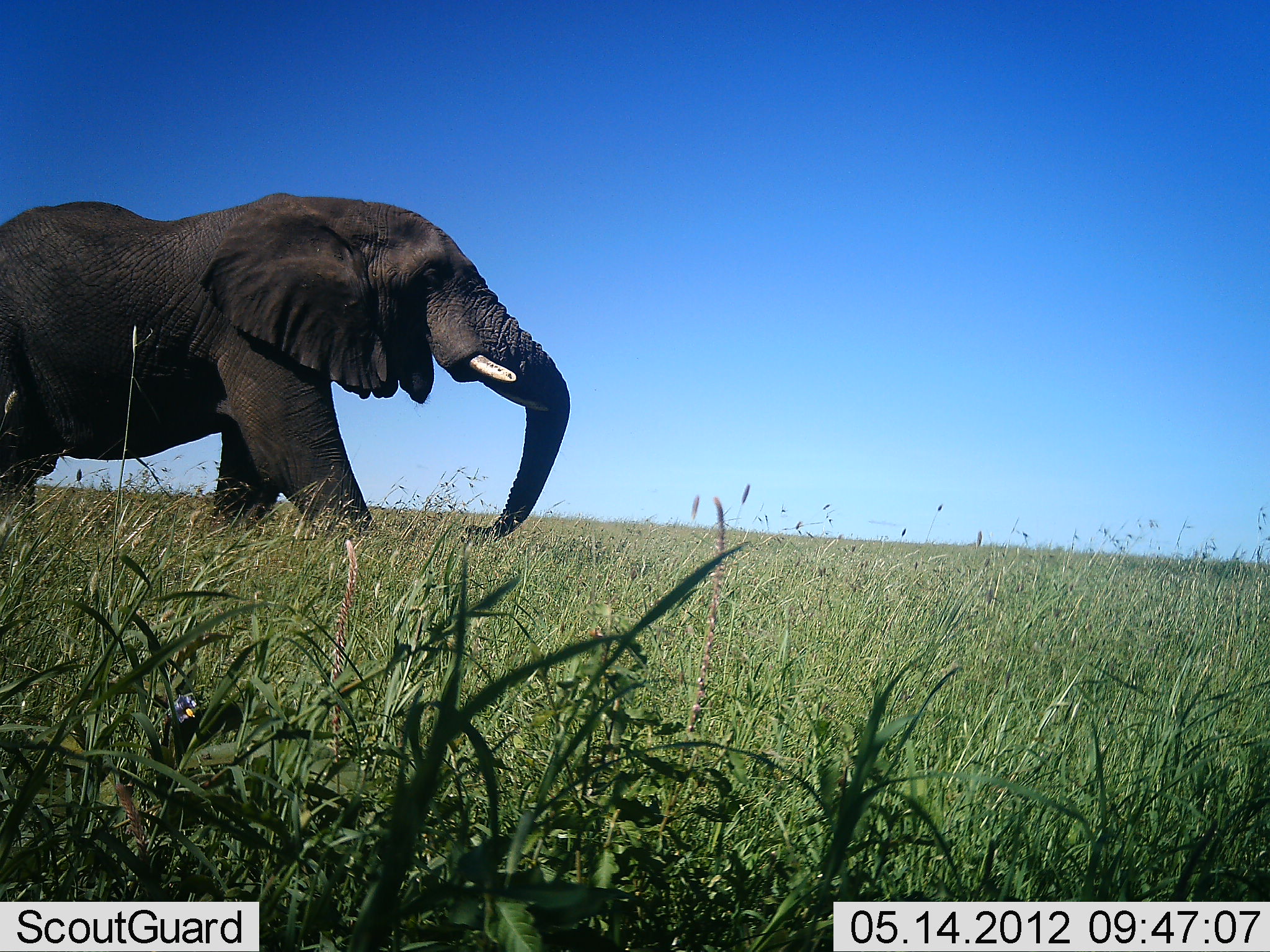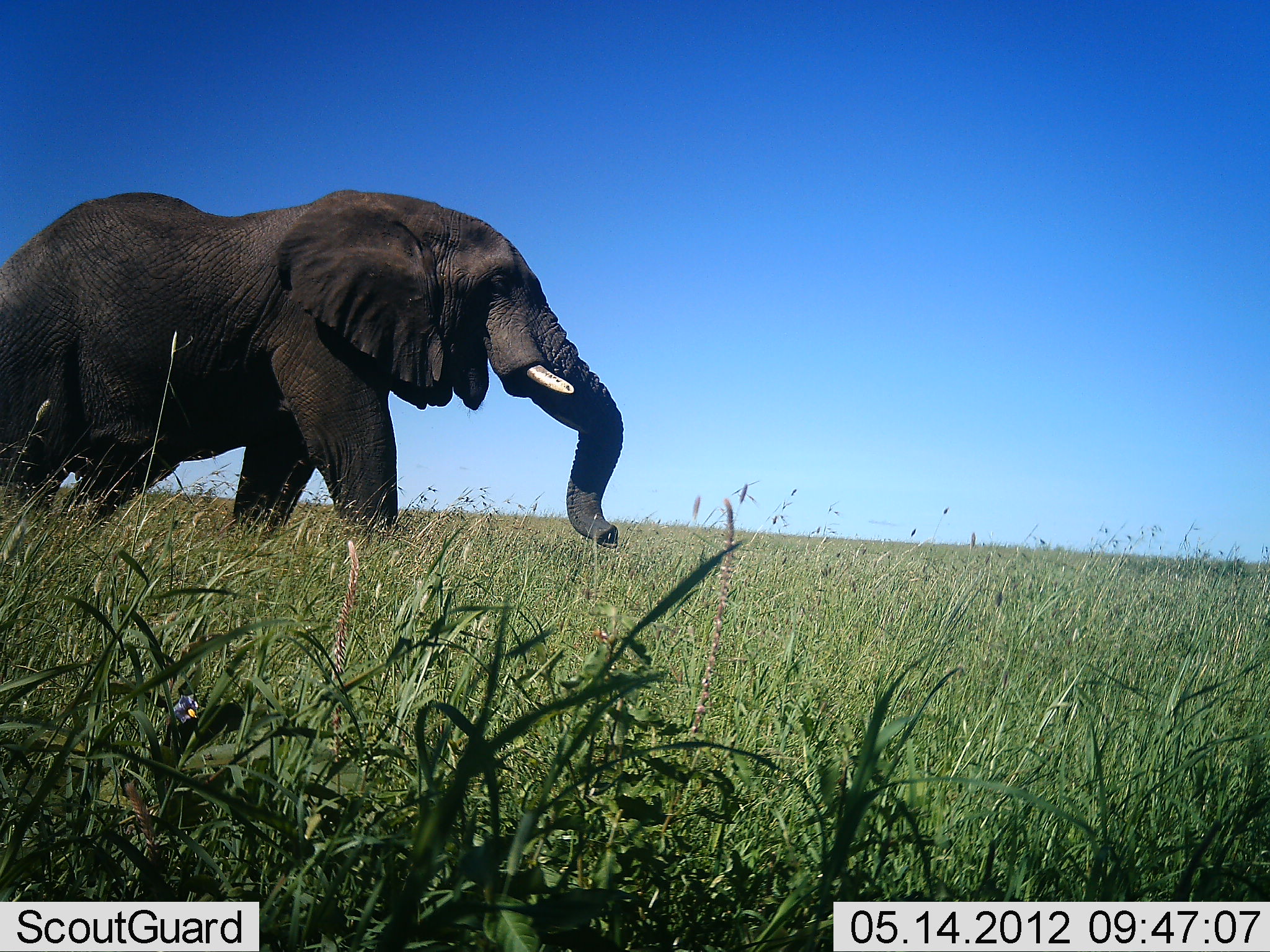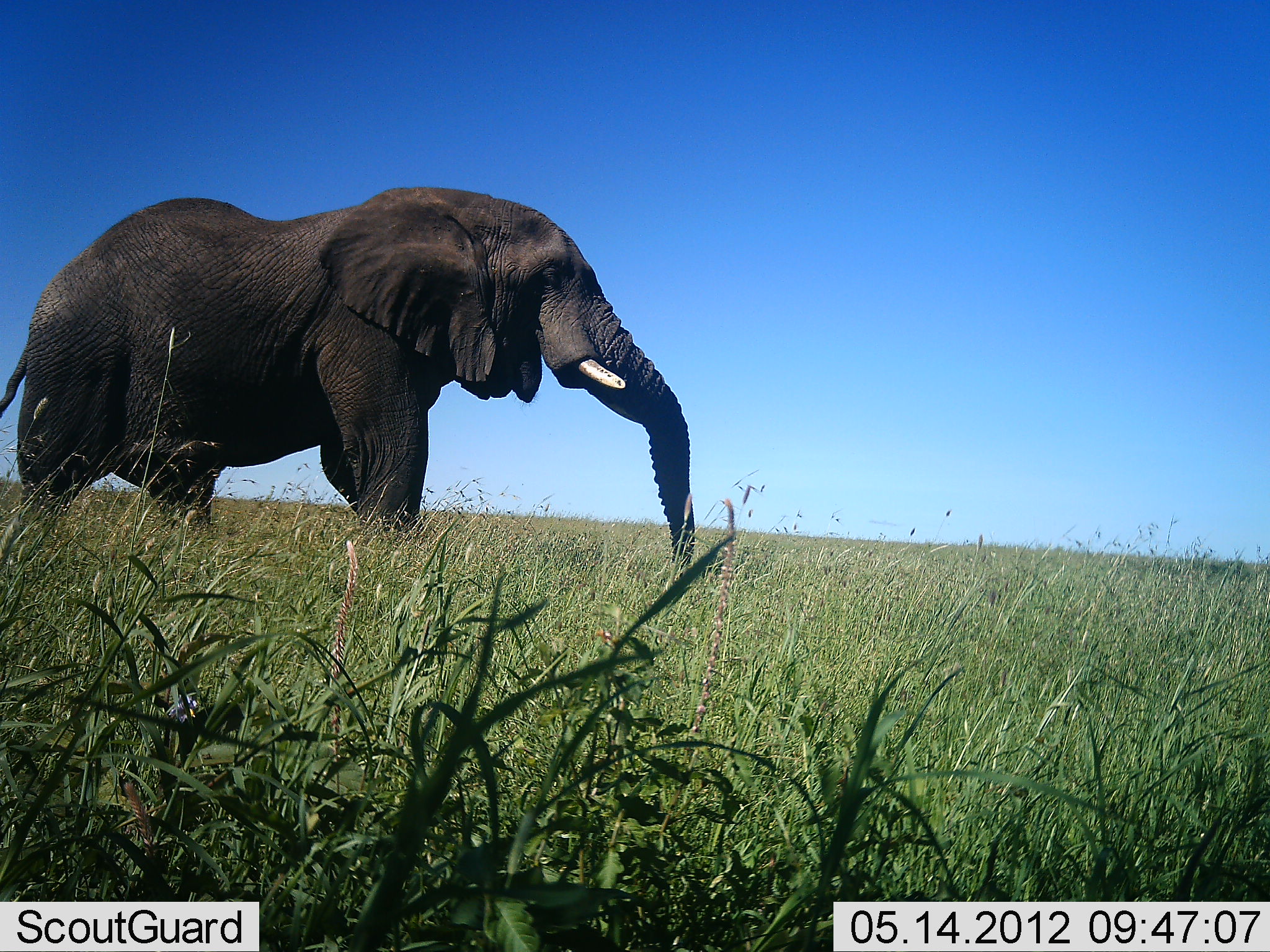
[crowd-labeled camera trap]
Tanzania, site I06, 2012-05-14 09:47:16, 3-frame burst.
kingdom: Animalia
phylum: Chordata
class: Mammalia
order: Proboscidea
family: Elephantidae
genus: Loxodonta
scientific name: Loxodonta africana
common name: african bush elephant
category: elephant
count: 1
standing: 4%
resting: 0%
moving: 96%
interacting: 0%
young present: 0%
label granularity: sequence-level